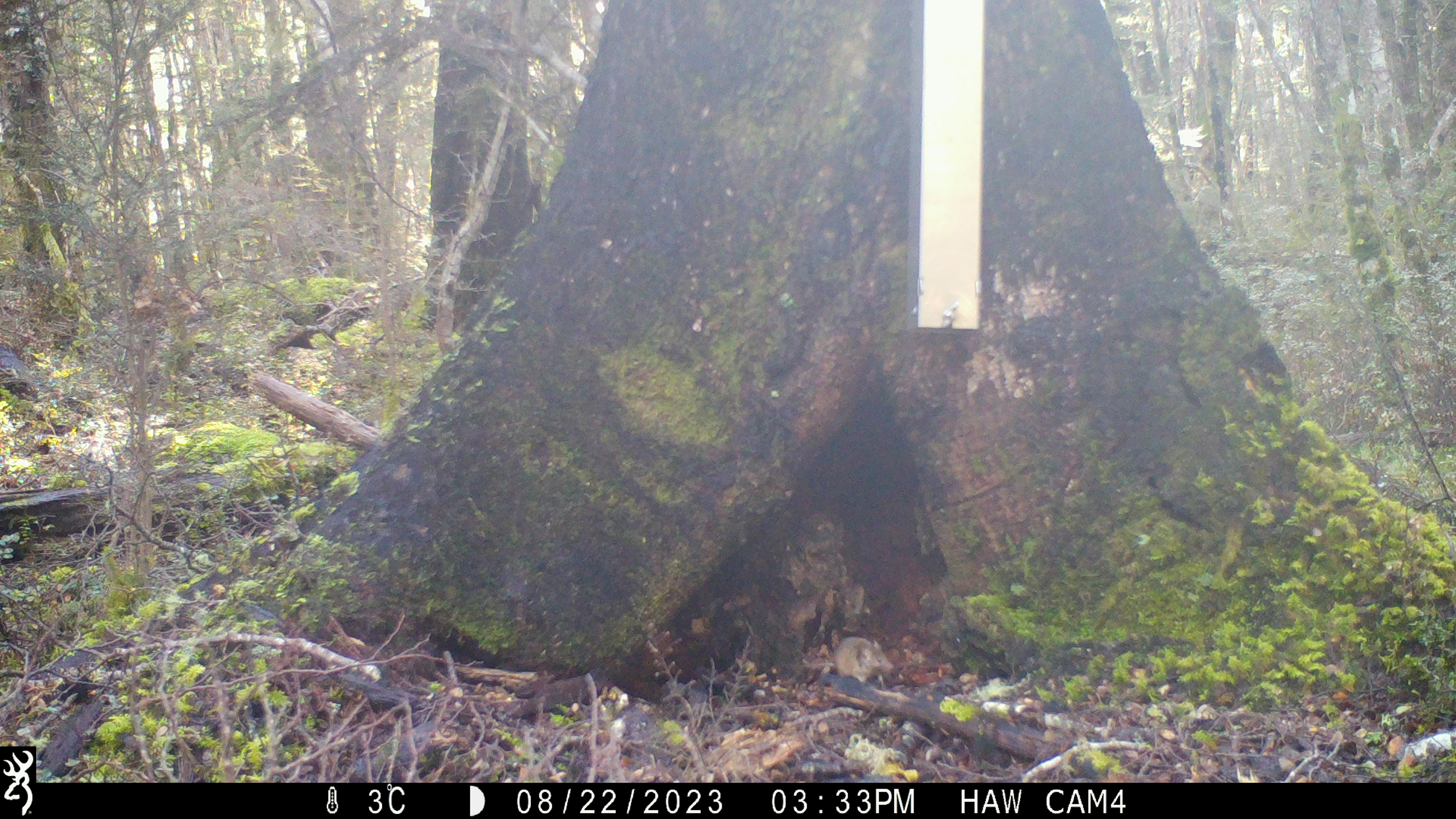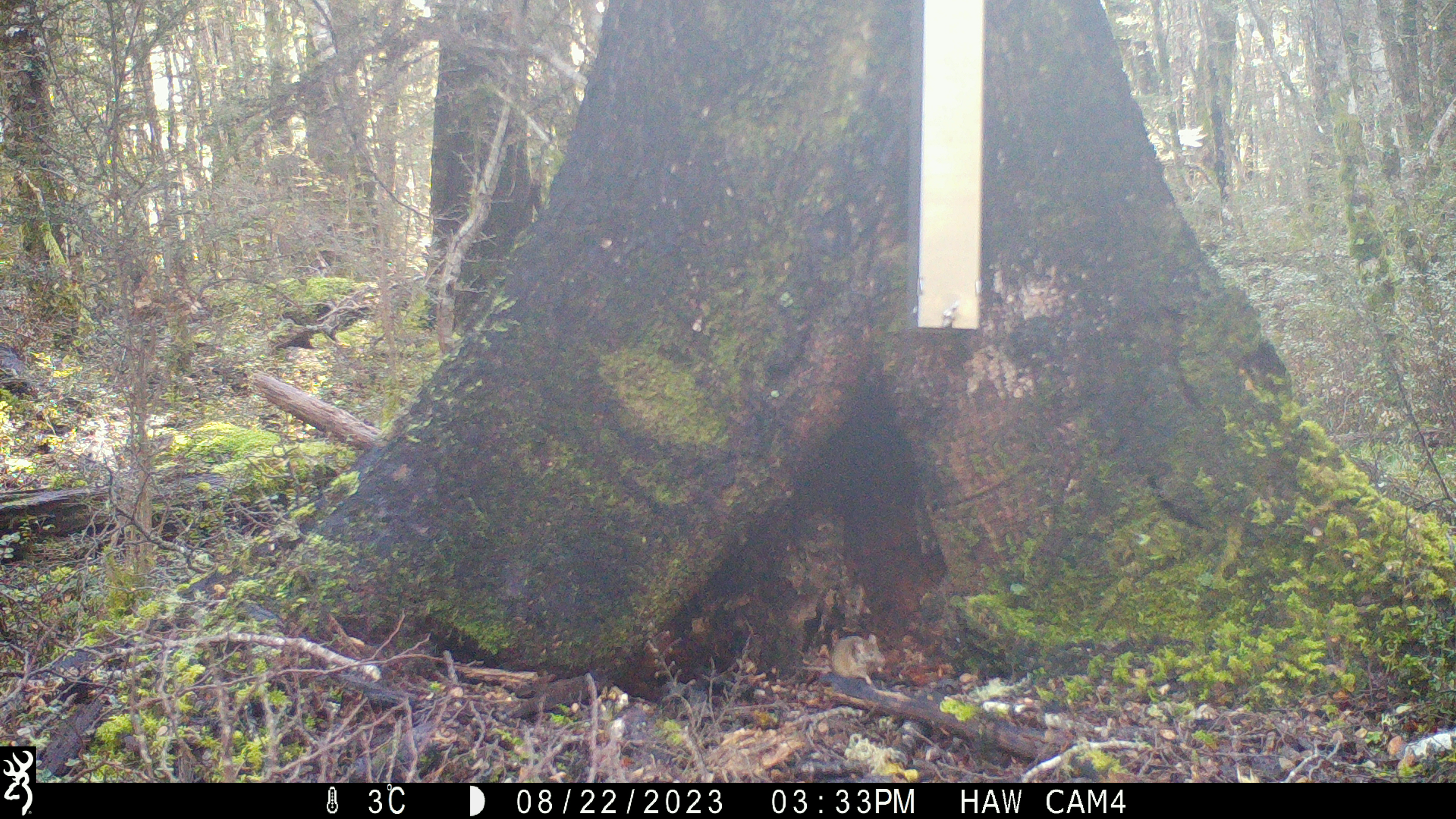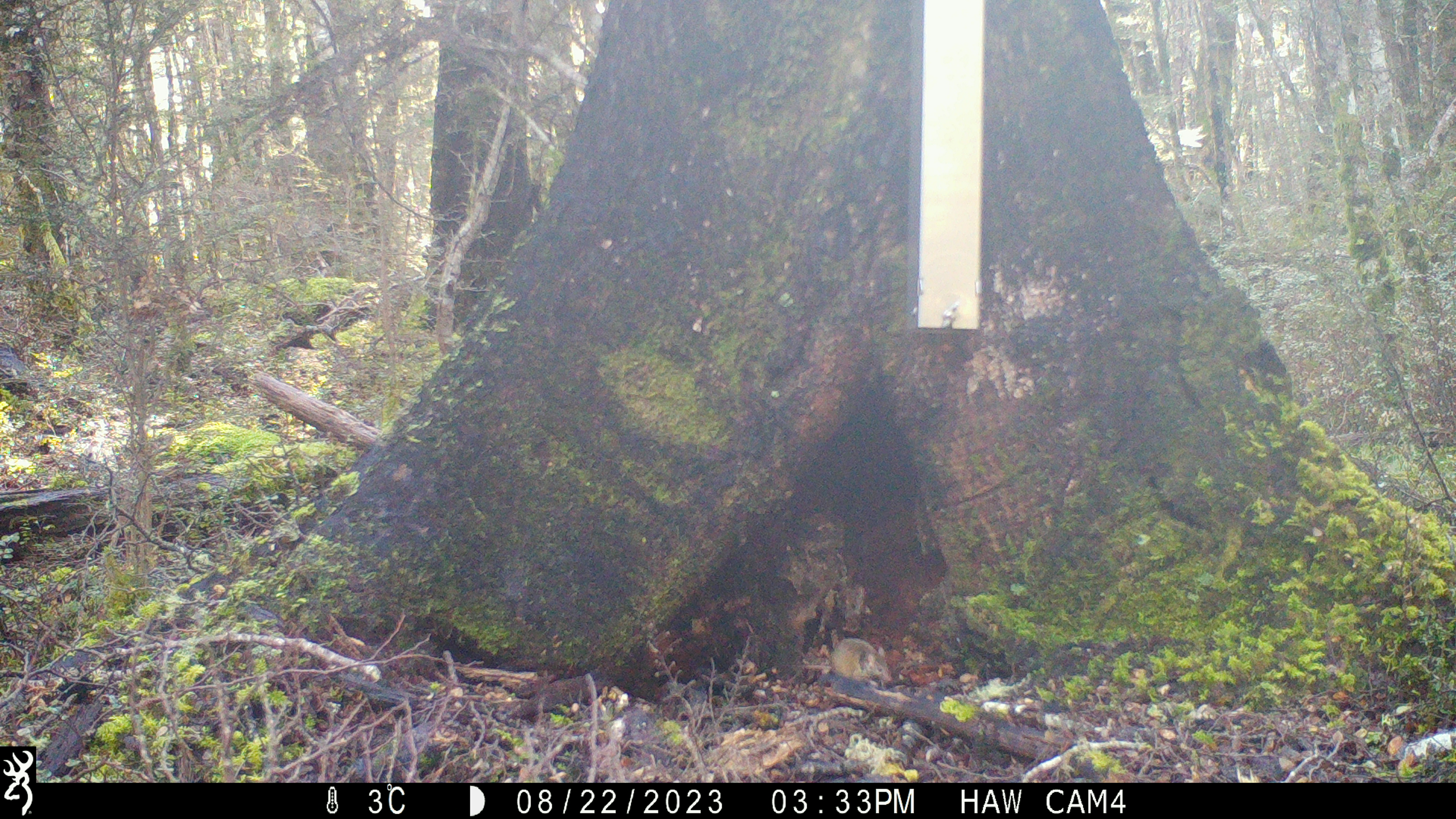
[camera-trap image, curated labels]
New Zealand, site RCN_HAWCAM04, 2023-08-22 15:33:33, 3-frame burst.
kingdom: Animalia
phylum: Chordata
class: Mammalia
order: Rodentia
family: Muridae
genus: Mus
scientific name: Mus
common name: mouse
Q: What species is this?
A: Mouse (Mus).